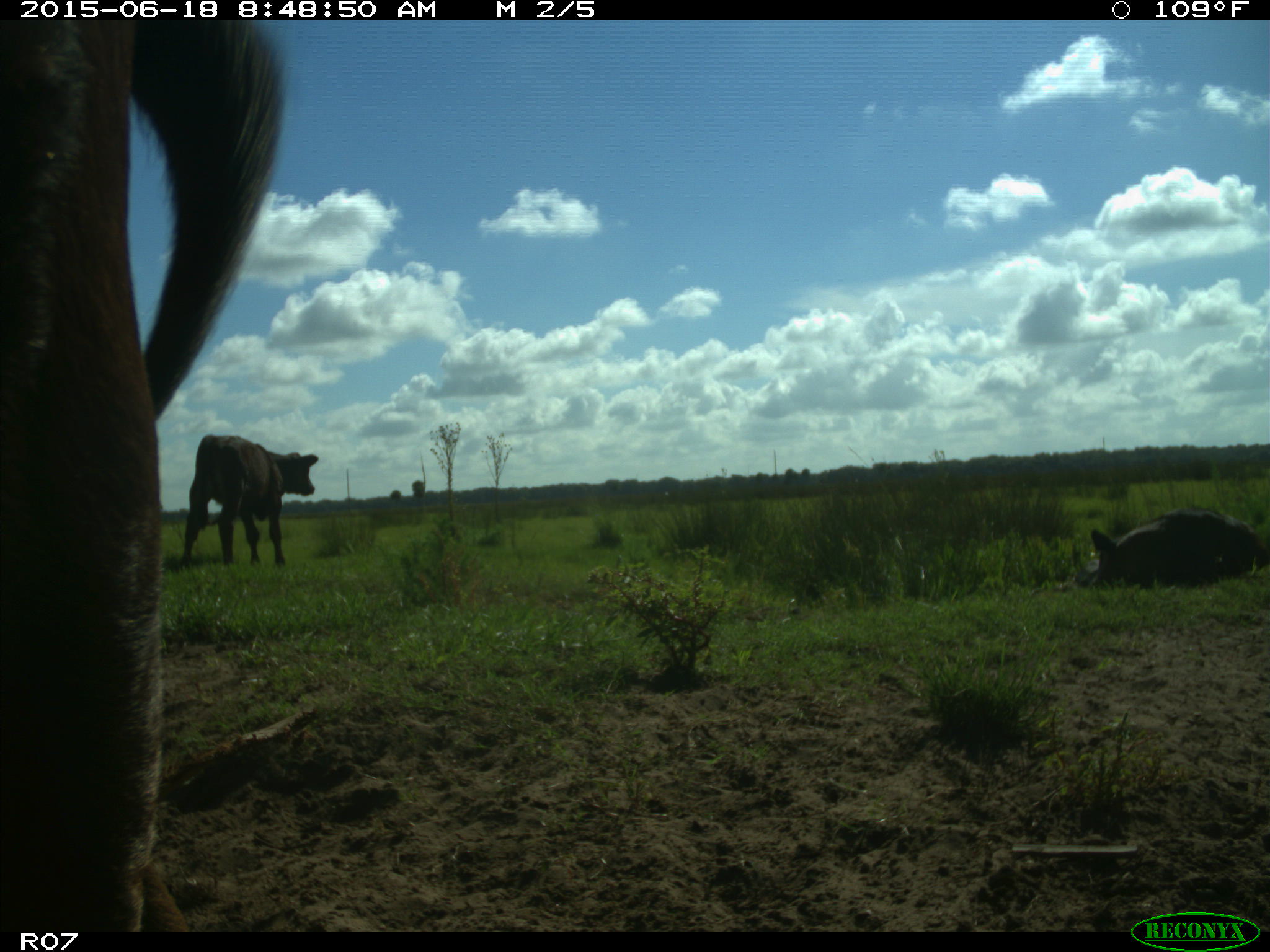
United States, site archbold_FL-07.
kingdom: Animalia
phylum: Chordata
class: Mammalia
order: Artiodactyla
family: Bovidae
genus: Bos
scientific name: Bos taurus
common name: domestic cow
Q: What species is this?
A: Bos taurus (domestic cow).